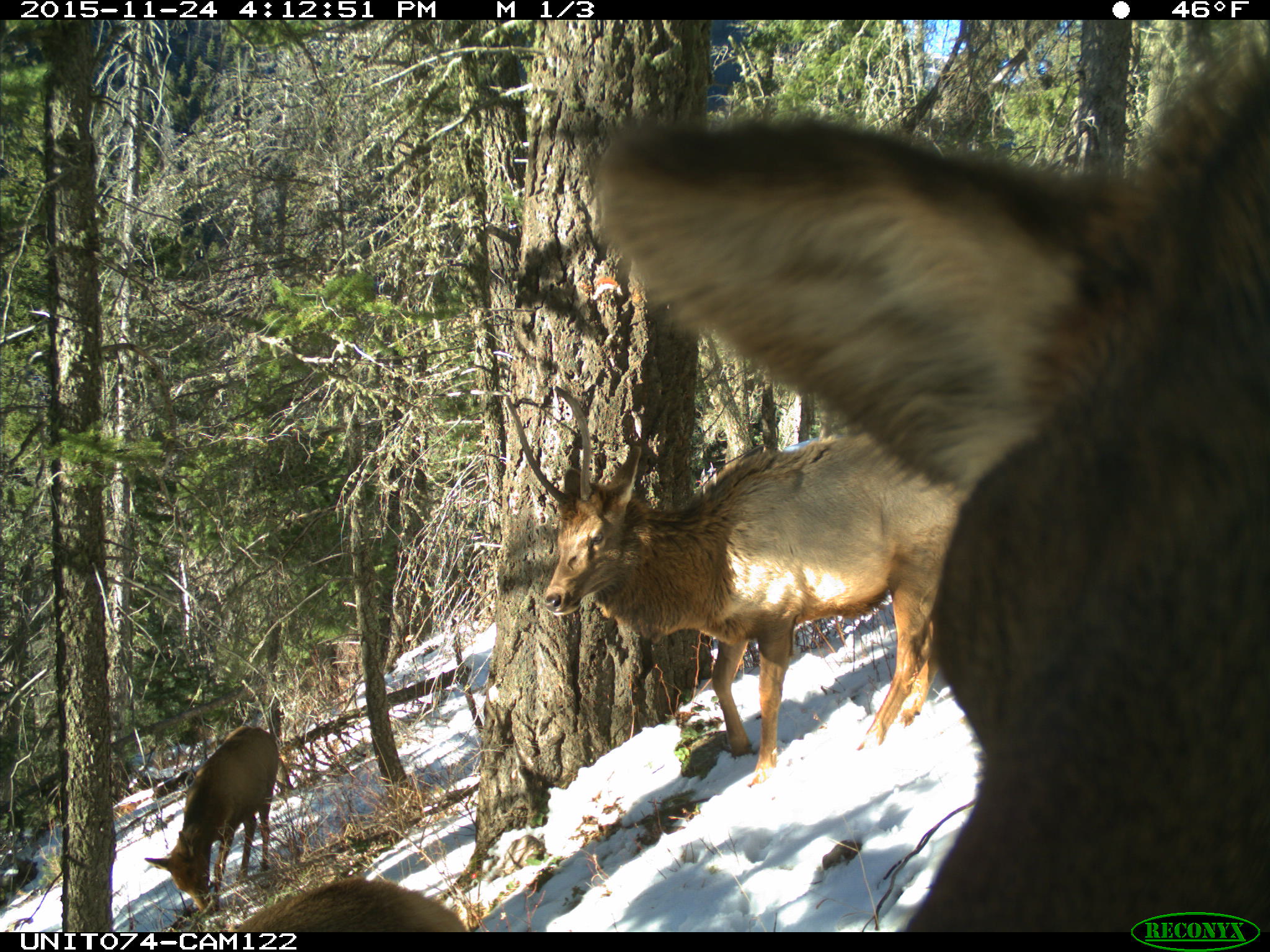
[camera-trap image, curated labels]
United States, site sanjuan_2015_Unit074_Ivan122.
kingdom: Animalia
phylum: Chordata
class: Mammalia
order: Artiodactyla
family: Cervidae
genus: Cervus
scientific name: Cervus elaphus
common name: red deer